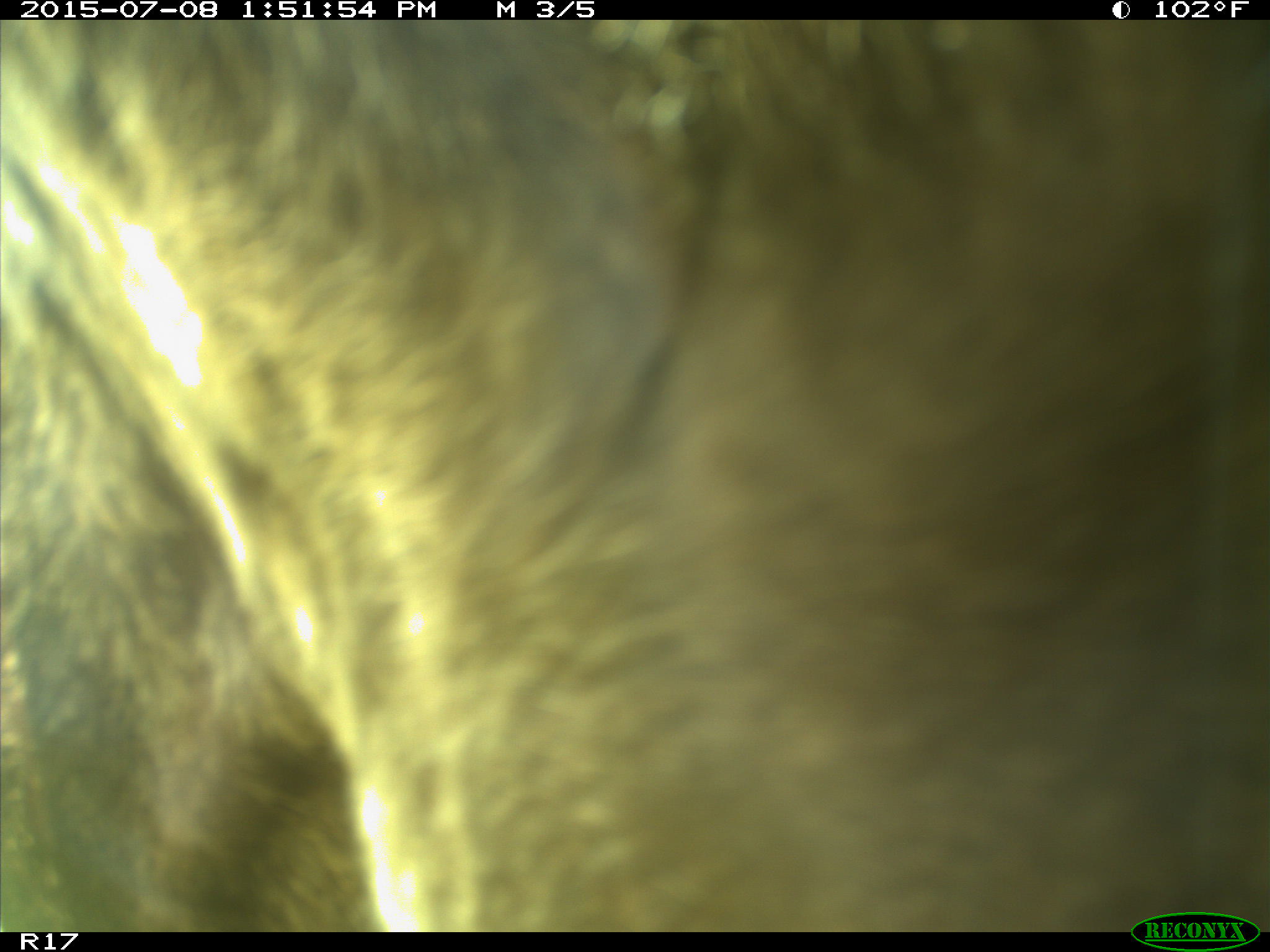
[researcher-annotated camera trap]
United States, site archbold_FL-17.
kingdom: Animalia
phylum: Chordata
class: Mammalia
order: Artiodactyla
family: Bovidae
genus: Bos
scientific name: Bos taurus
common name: domestic cow